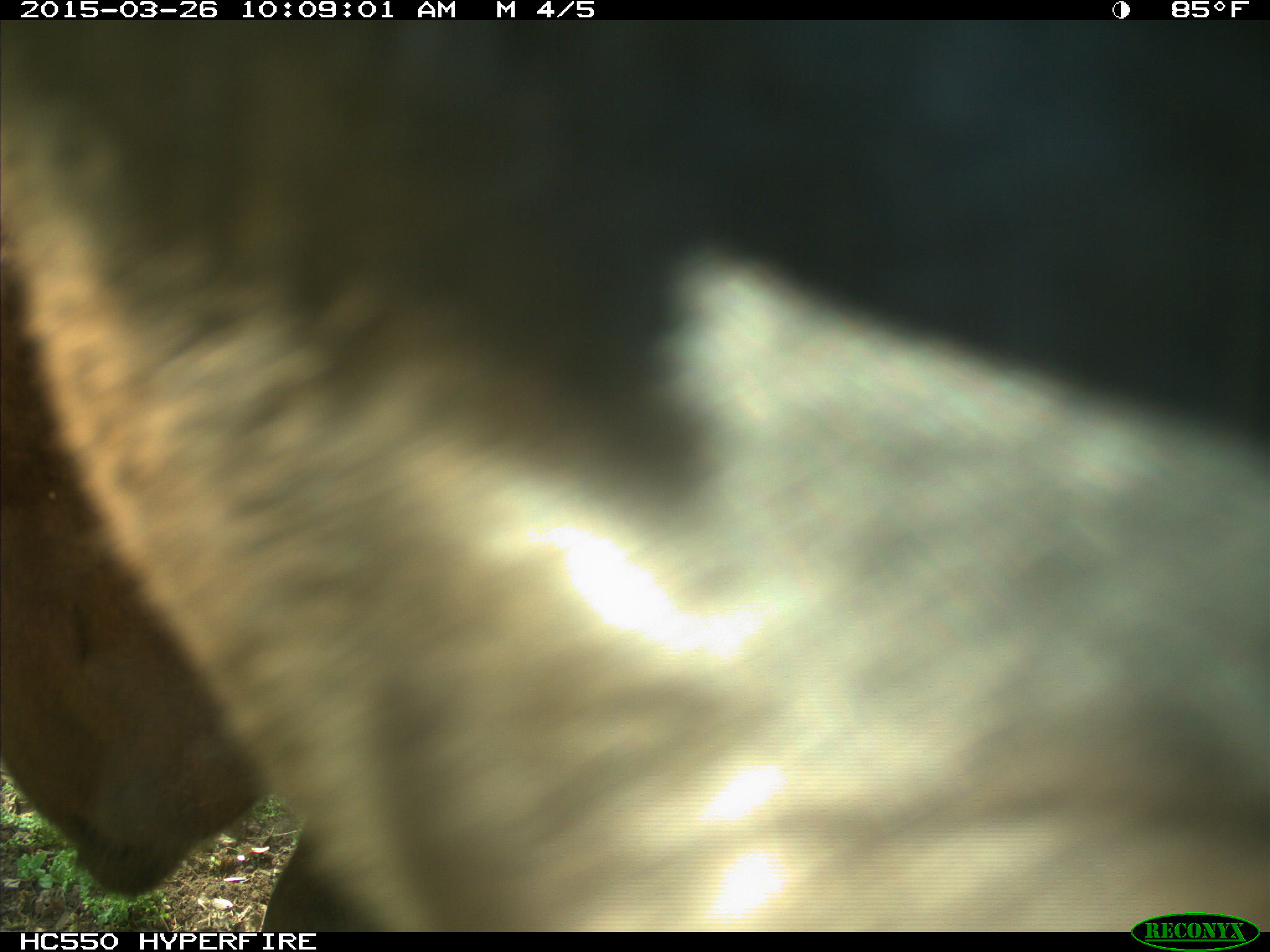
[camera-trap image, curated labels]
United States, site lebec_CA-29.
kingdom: Animalia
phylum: Chordata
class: Mammalia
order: Artiodactyla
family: Bovidae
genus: Bos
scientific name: Bos taurus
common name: domestic cow